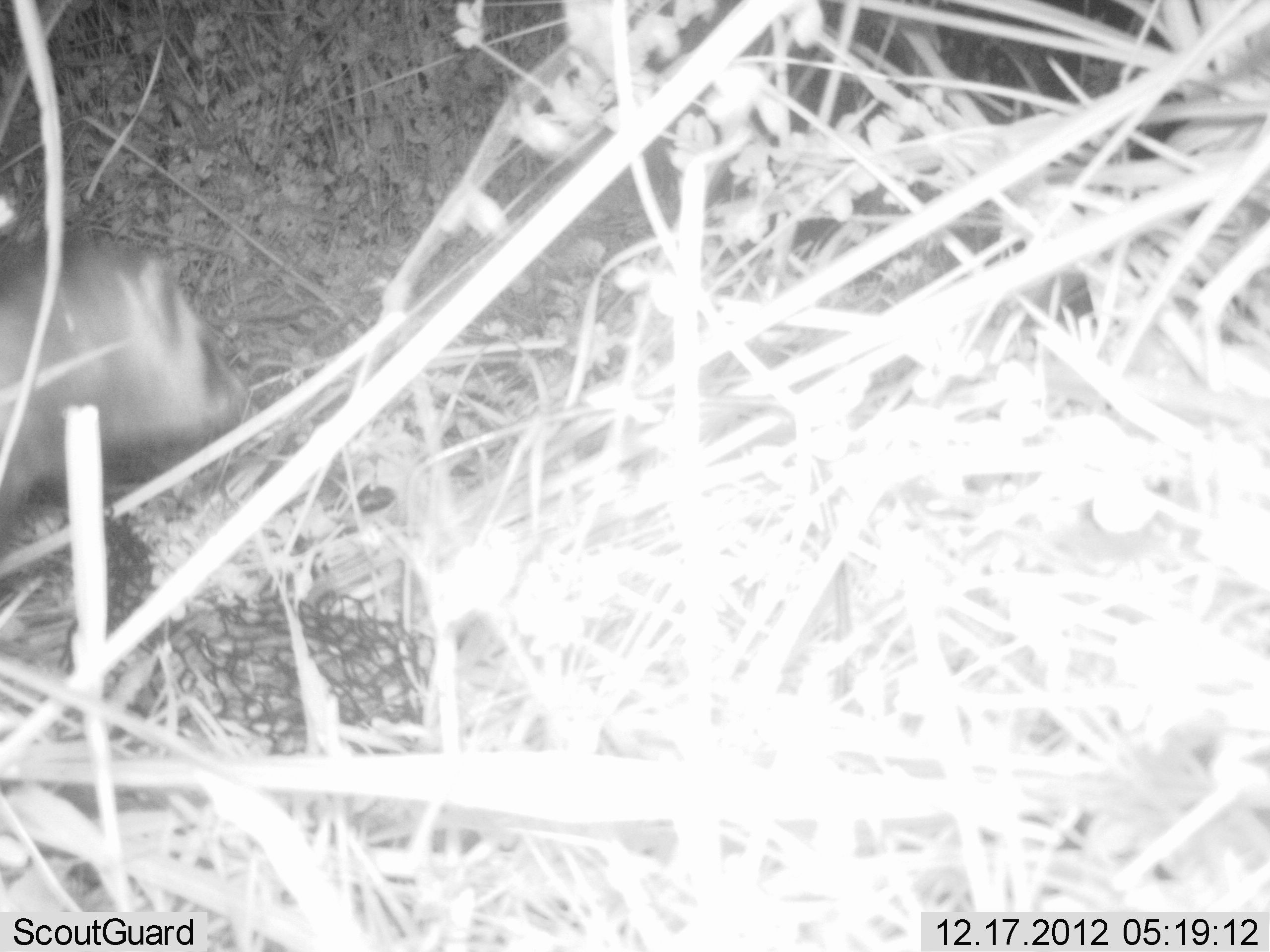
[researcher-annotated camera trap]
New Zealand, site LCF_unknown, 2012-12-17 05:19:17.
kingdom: Animalia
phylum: Chordata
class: Mammalia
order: Carnivora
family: Mustelidae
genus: Mustela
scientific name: Mustela furo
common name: ferret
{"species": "ferret (Mustela furo)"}